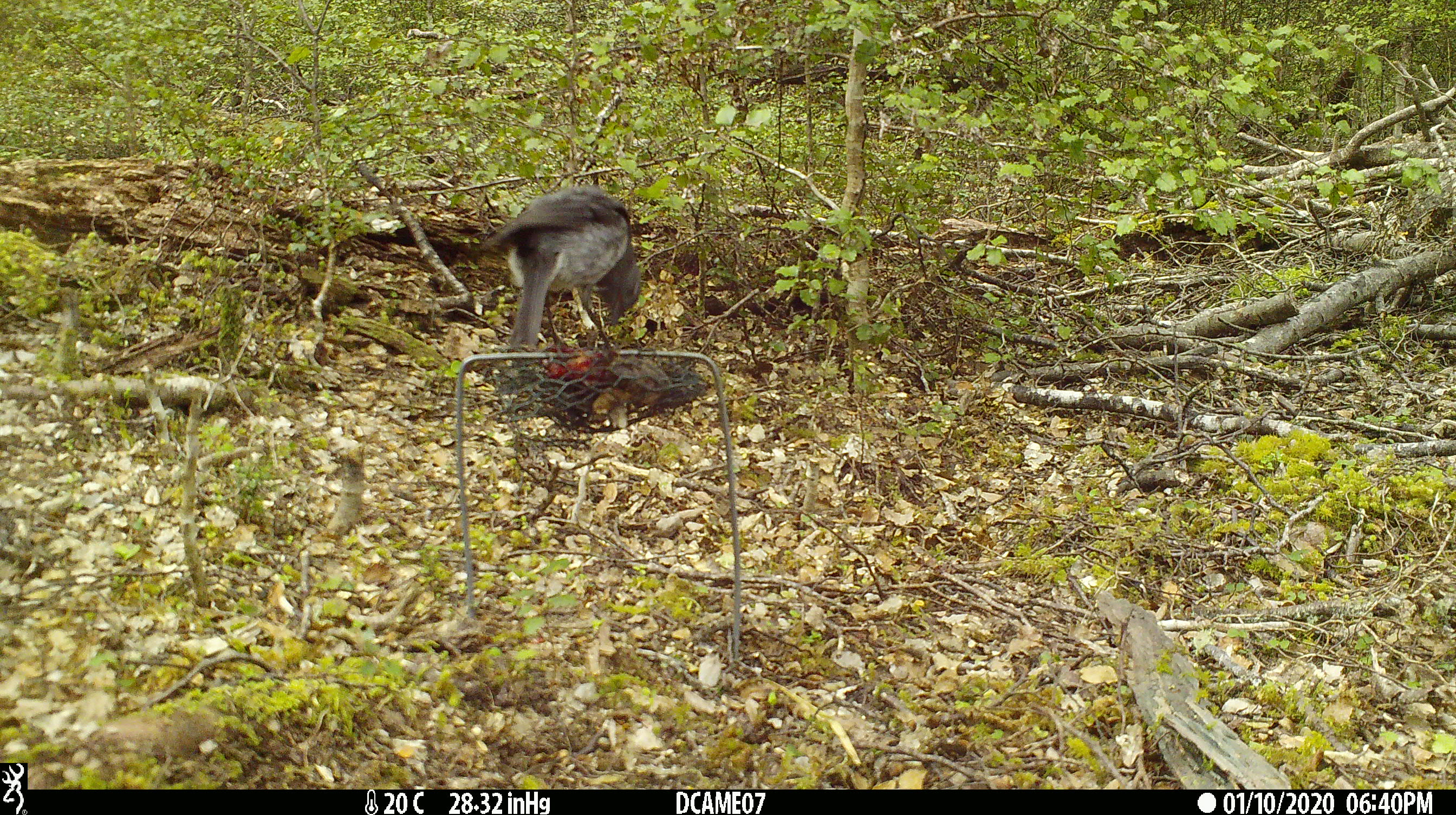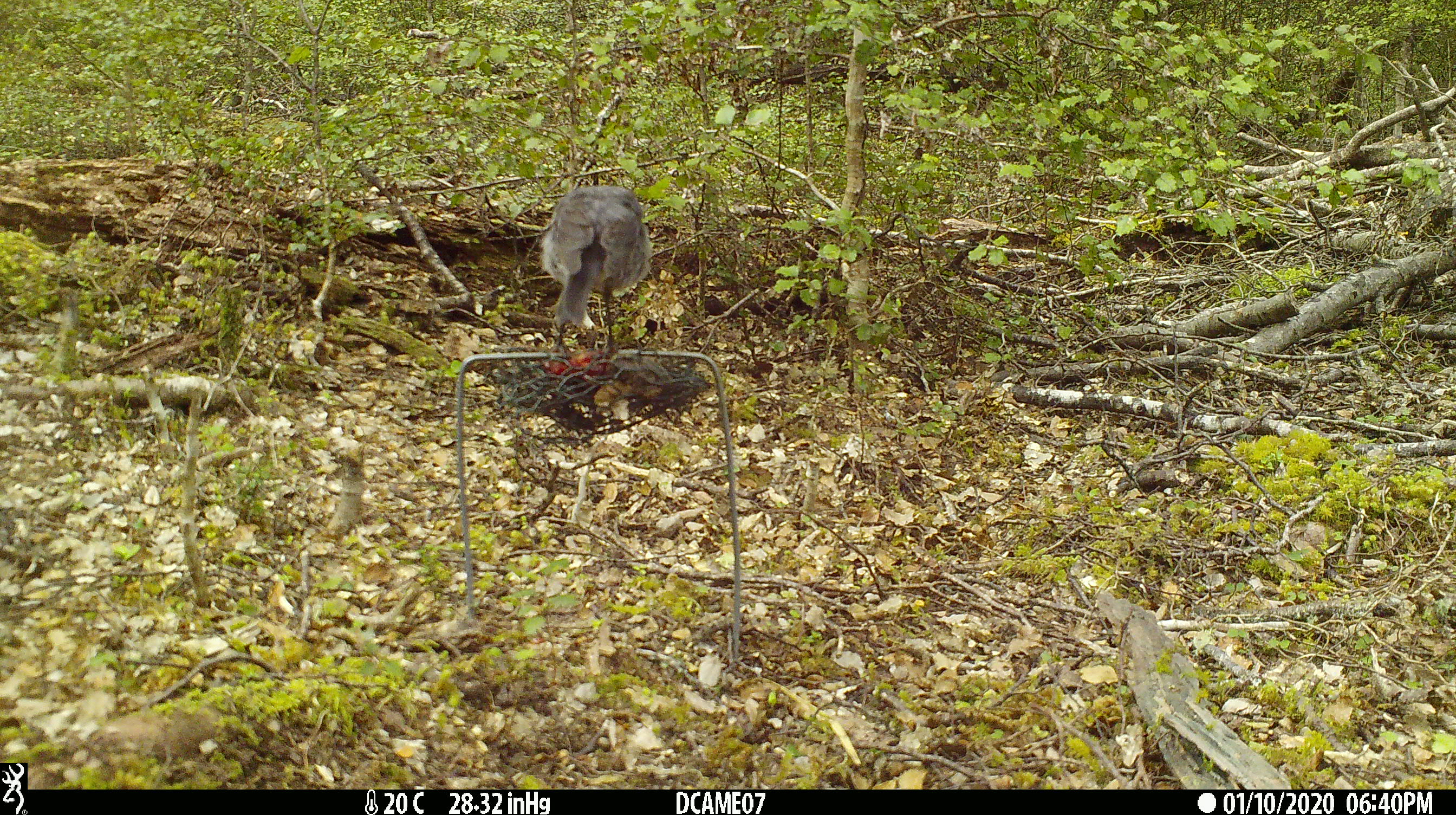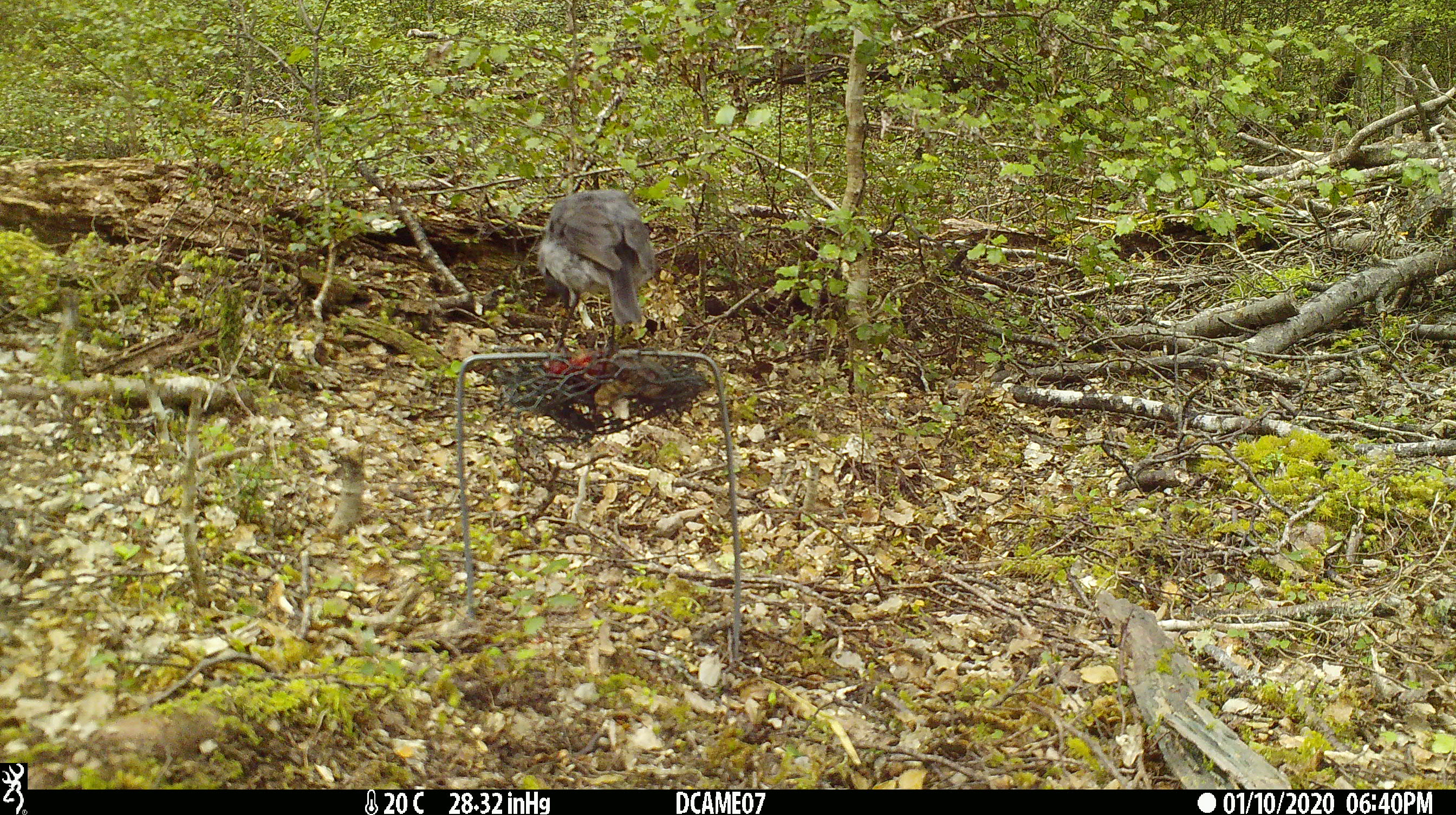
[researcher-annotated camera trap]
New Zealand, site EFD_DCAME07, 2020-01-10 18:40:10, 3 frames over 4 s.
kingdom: Animalia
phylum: Chordata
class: Aves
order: Passeriformes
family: Petroicidae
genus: Petroica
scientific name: Petroica australis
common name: new zealand robin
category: robin